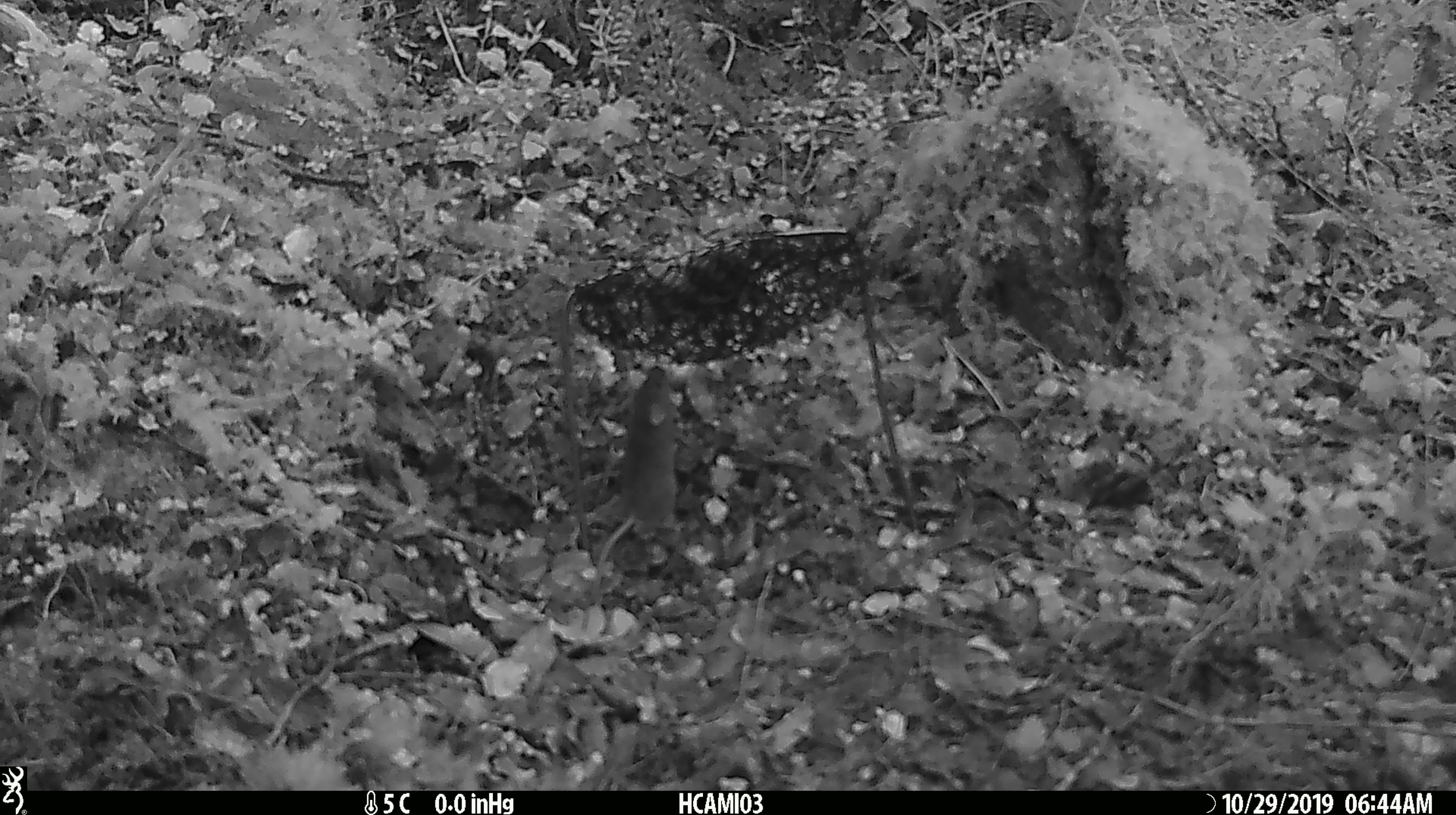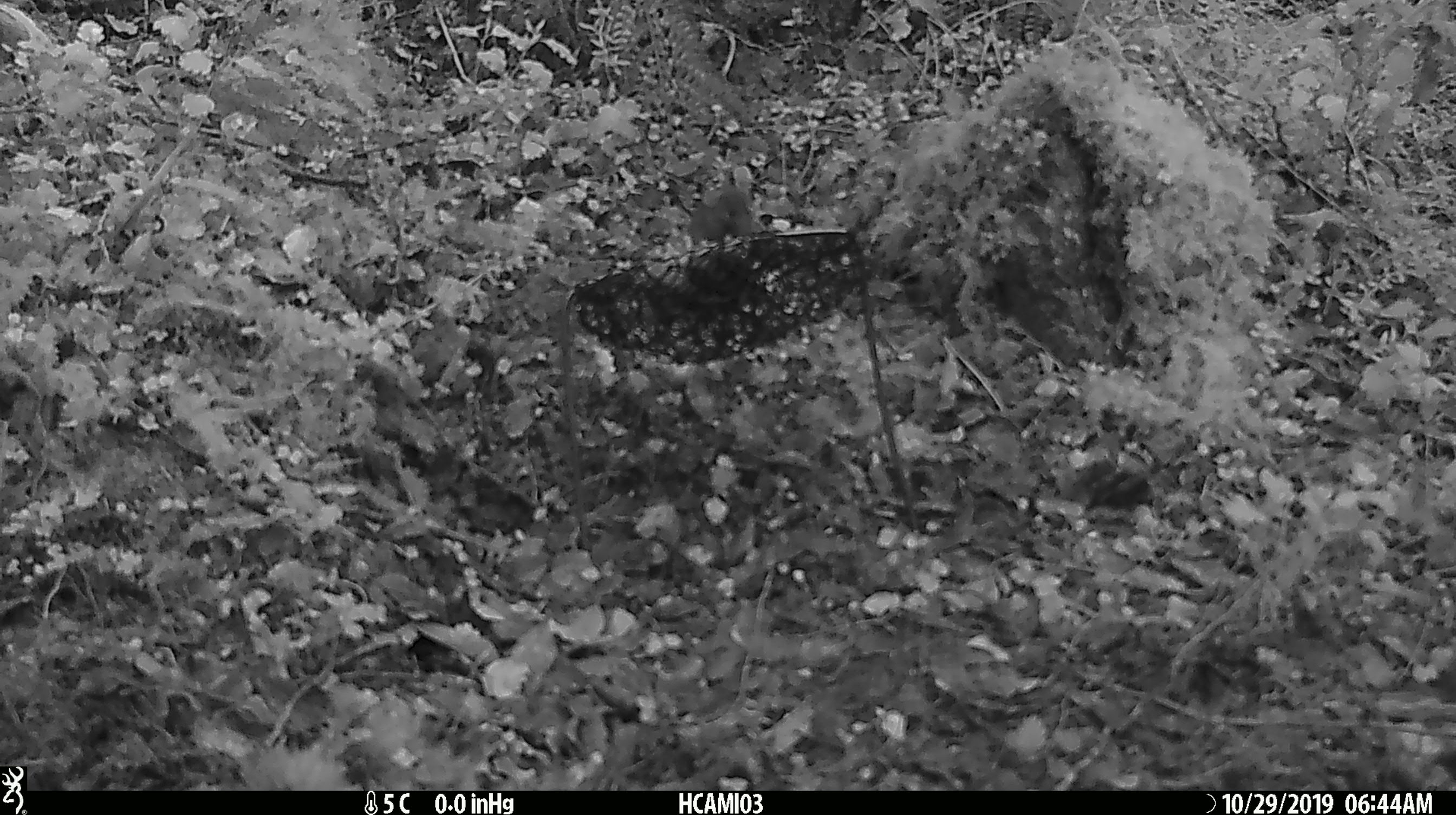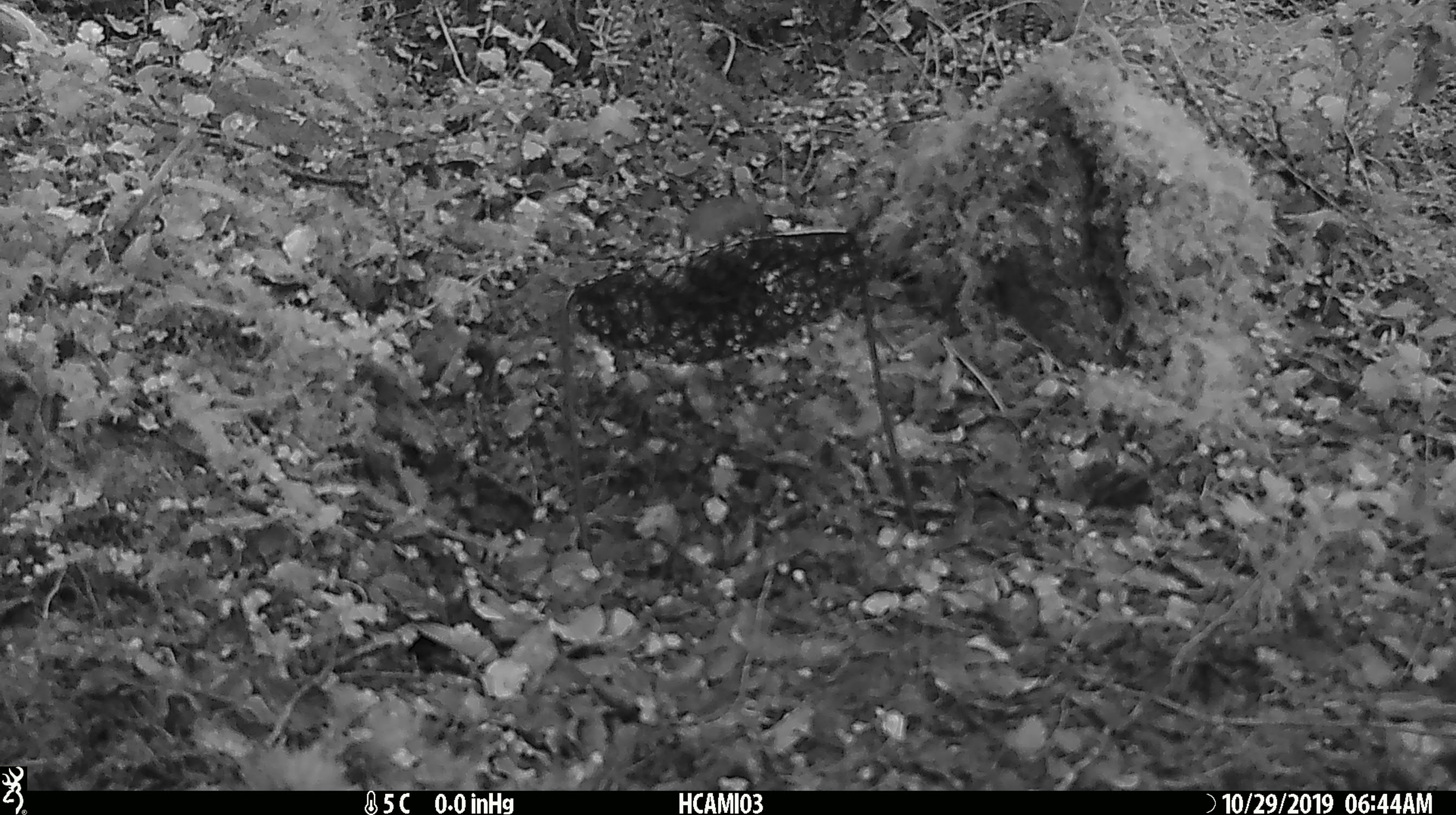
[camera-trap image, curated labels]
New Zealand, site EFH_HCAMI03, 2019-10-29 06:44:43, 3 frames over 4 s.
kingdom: Animalia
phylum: Chordata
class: Mammalia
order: Rodentia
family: Muridae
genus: Mus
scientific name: Mus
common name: mouse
Mouse (Mus).